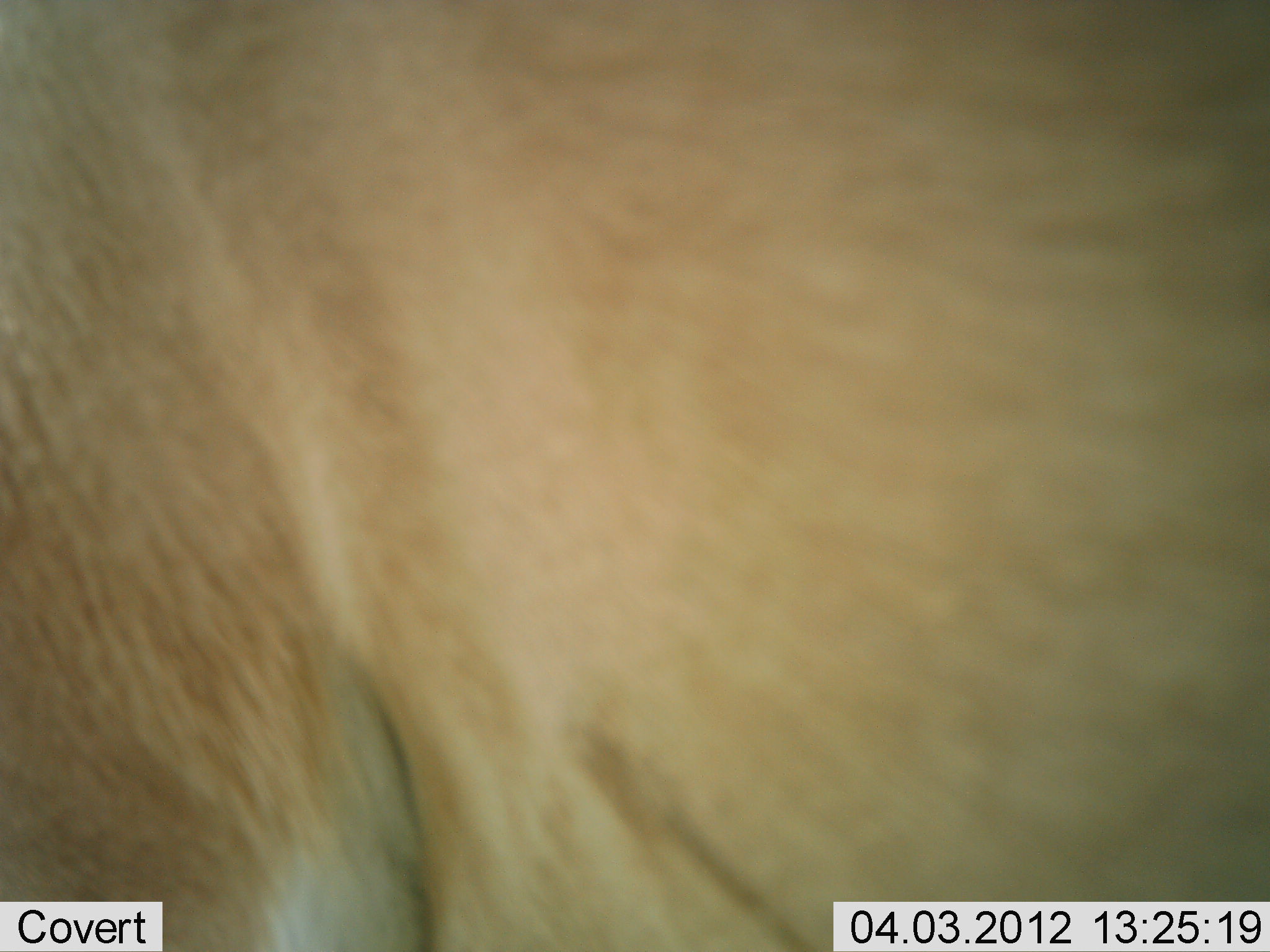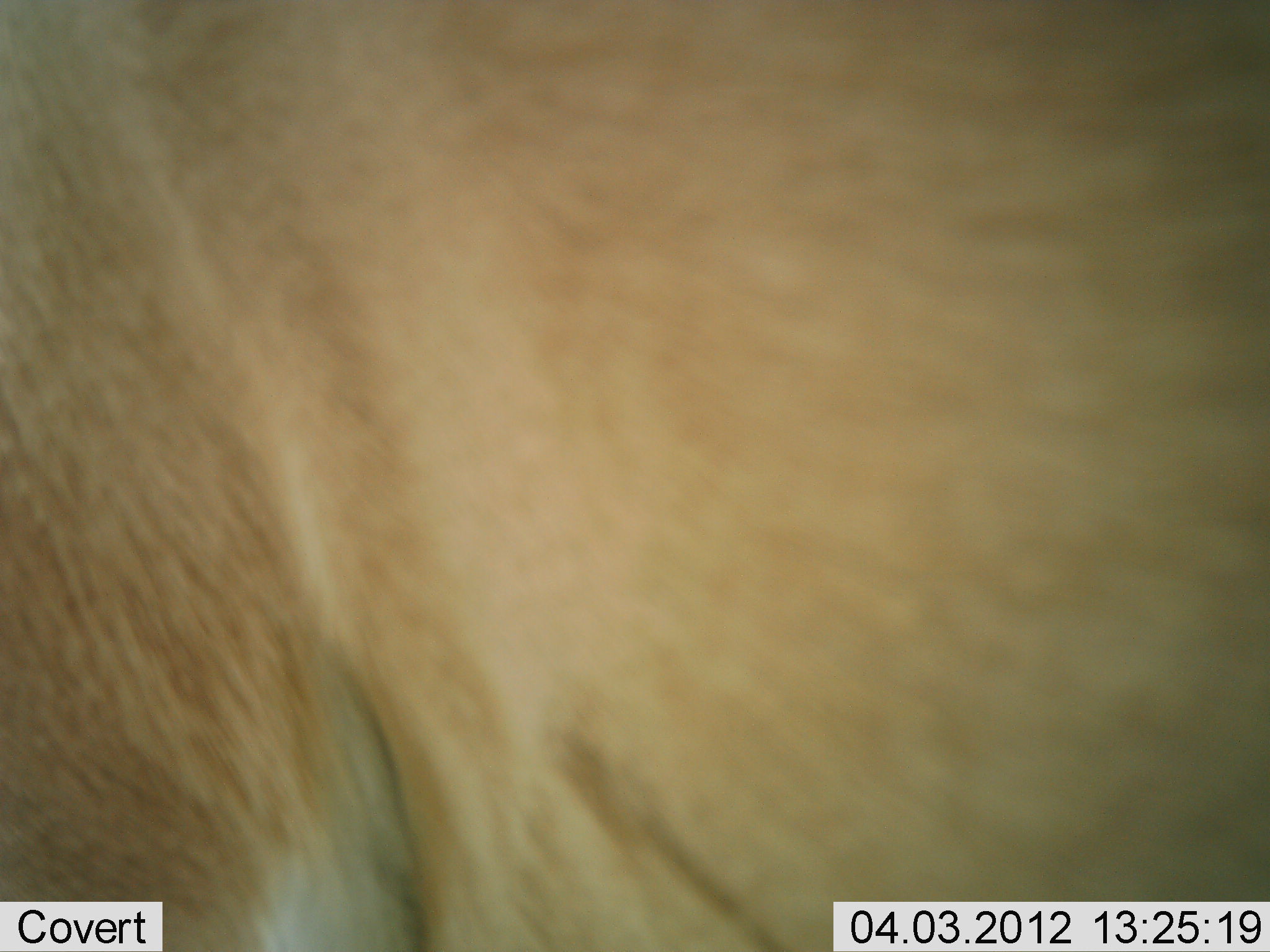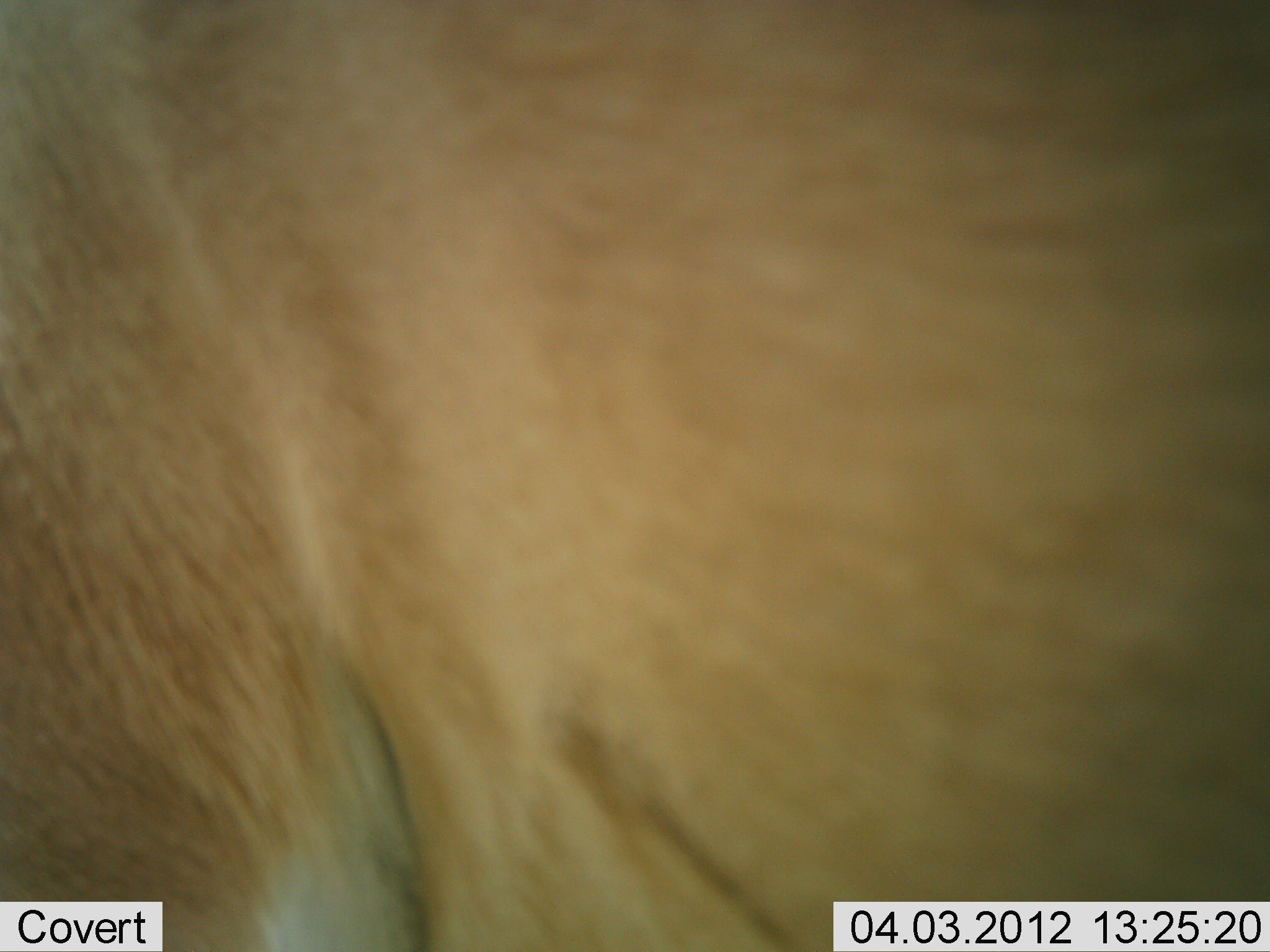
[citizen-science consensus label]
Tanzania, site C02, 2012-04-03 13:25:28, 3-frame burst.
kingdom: Animalia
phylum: Chordata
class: Mammalia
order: Artiodactyla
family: Bovidae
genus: Alcelaphus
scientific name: Alcelaphus buselaphus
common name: hartebeest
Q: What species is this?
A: Hartebeest (Alcelaphus buselaphus).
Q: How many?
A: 1.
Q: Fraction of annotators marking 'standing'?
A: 100%.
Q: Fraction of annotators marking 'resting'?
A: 0%.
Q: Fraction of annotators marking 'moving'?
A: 0%.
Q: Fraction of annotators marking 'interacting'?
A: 0%.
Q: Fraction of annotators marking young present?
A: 0%.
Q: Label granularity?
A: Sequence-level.